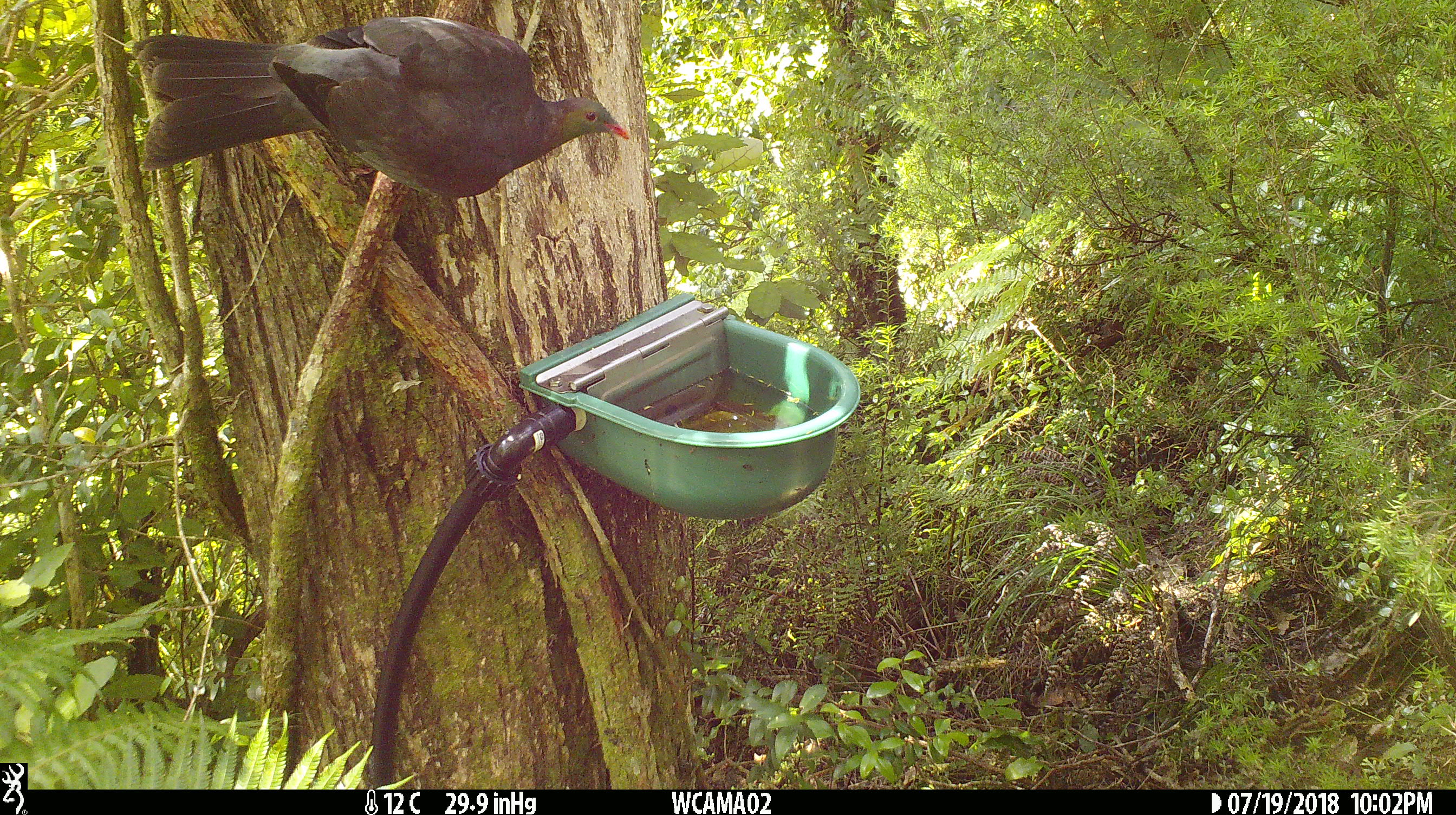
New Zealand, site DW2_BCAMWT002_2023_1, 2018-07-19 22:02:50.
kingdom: Animalia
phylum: Chordata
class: Aves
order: Columbiformes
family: Columbidae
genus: Hemiphaga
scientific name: Hemiphaga novaeseelandiae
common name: new zealand pigeon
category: kereru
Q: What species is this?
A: Kereru (new zealand pigeon) (Hemiphaga novaeseelandiae).